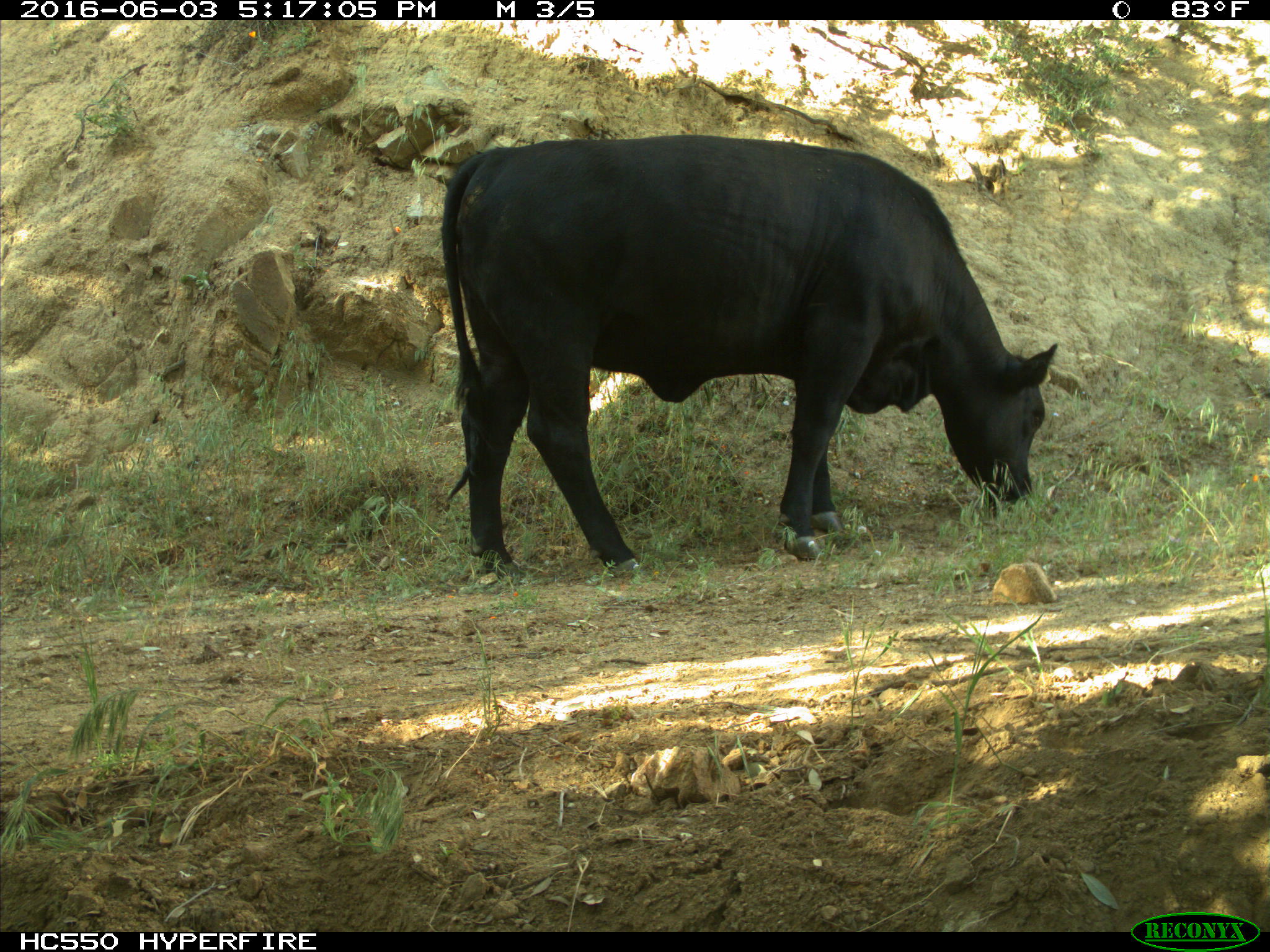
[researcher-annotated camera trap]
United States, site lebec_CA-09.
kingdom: Animalia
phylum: Chordata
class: Mammalia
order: Artiodactyla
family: Bovidae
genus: Bos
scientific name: Bos taurus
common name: domestic cow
Bos taurus (domestic cow).